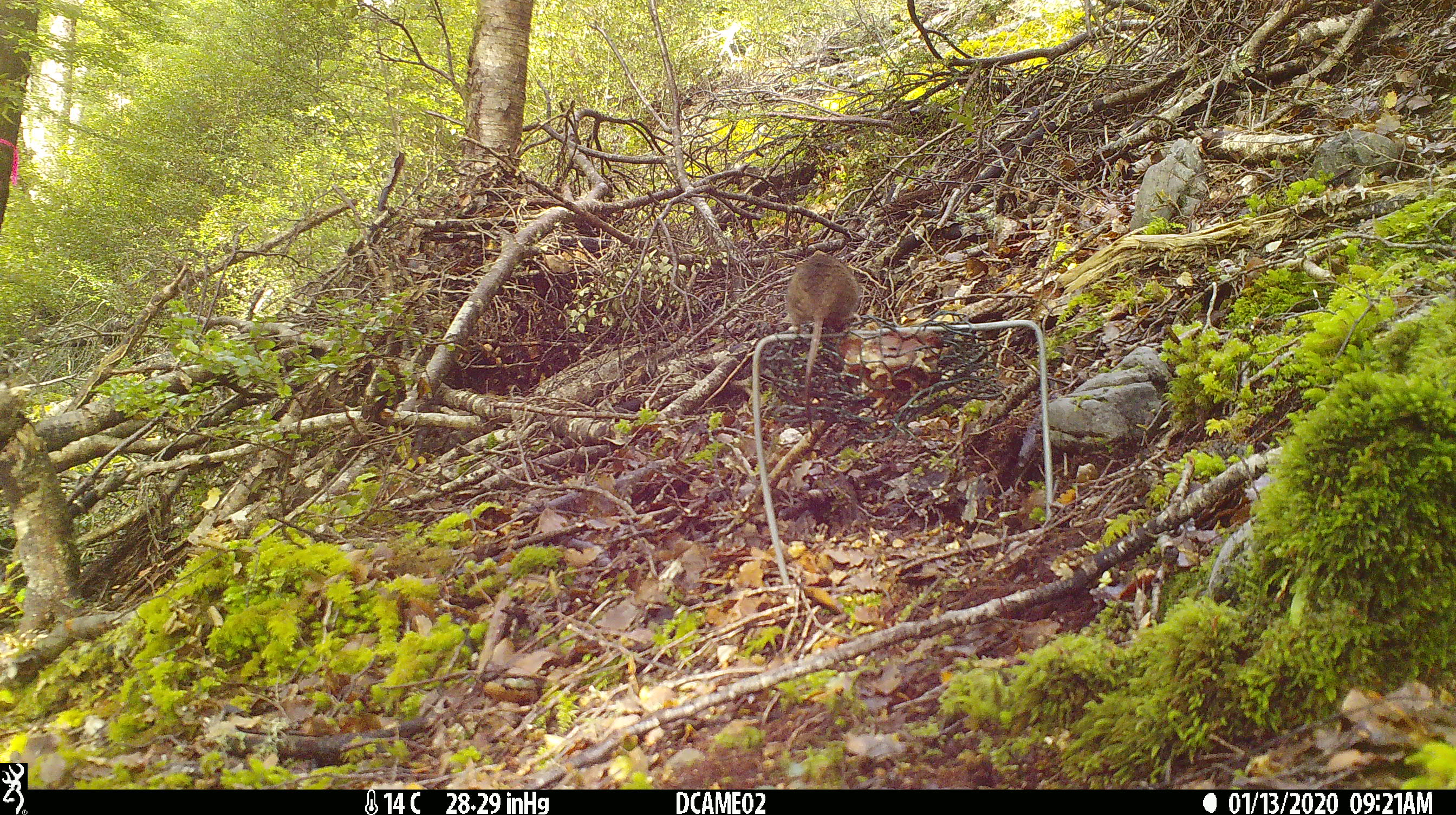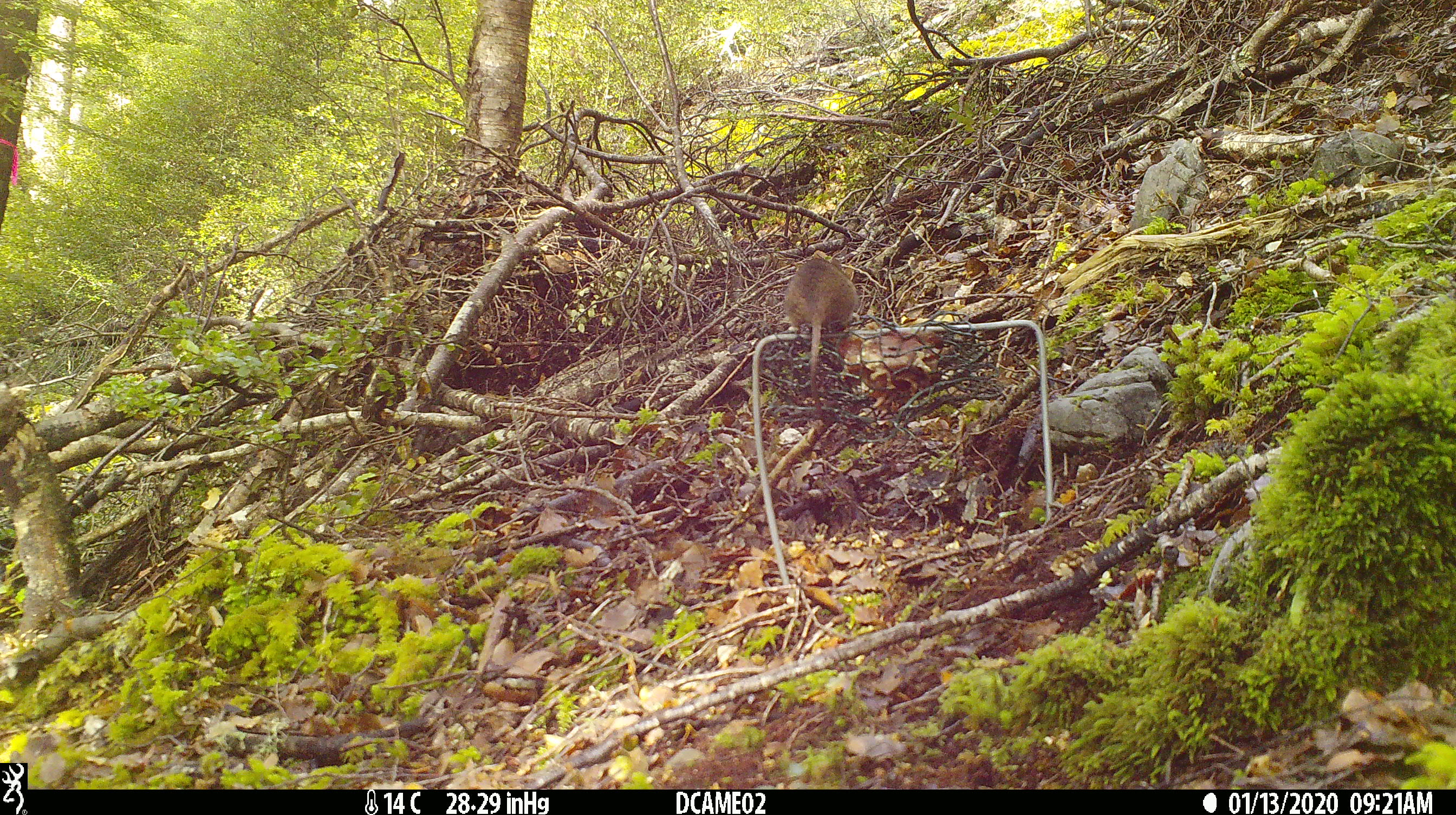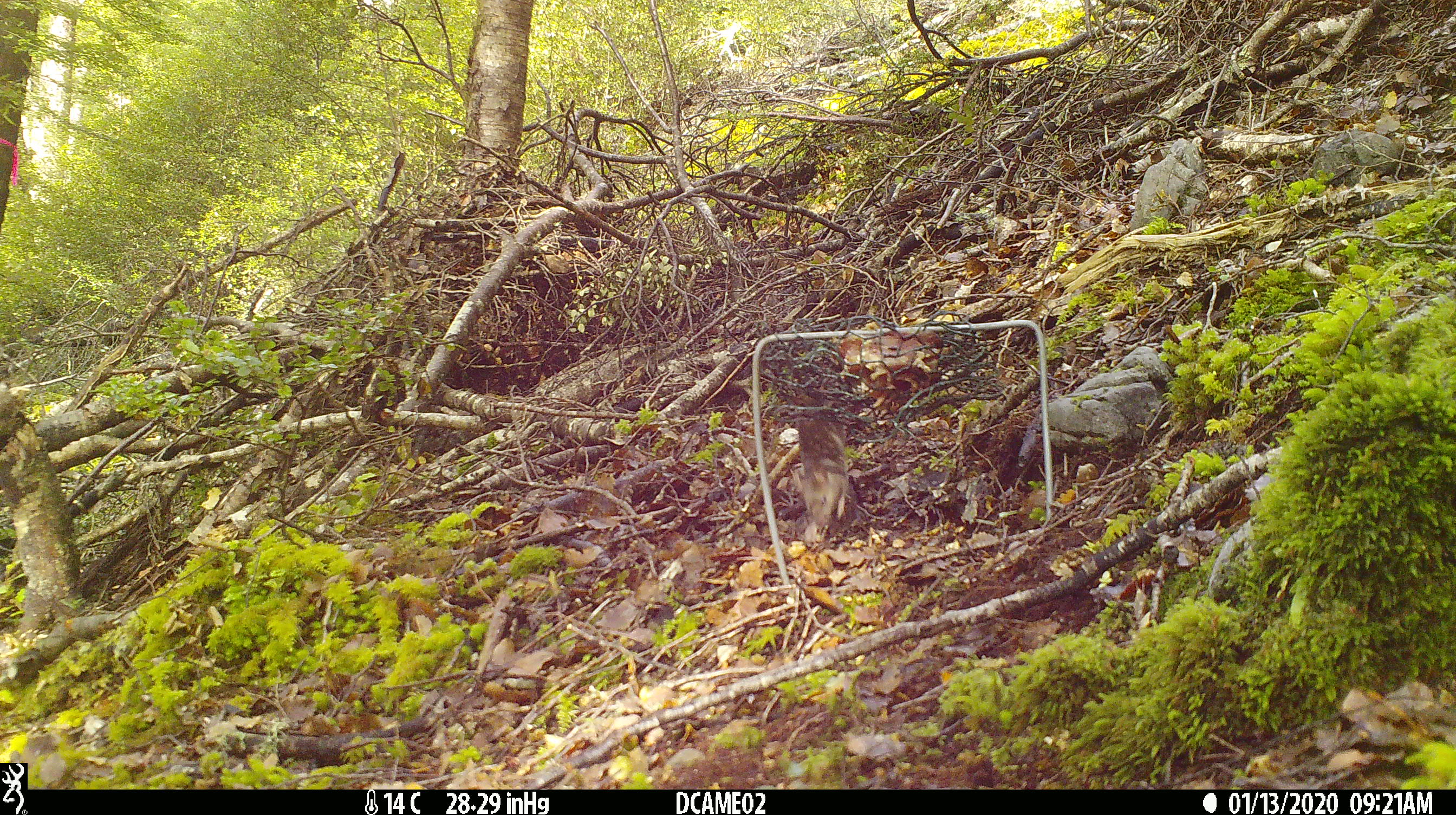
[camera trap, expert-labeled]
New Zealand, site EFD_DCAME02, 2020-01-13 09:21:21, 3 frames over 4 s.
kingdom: Animalia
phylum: Chordata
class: Mammalia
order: Rodentia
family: Muridae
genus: Mus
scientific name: Mus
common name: mouse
Mouse (Mus).